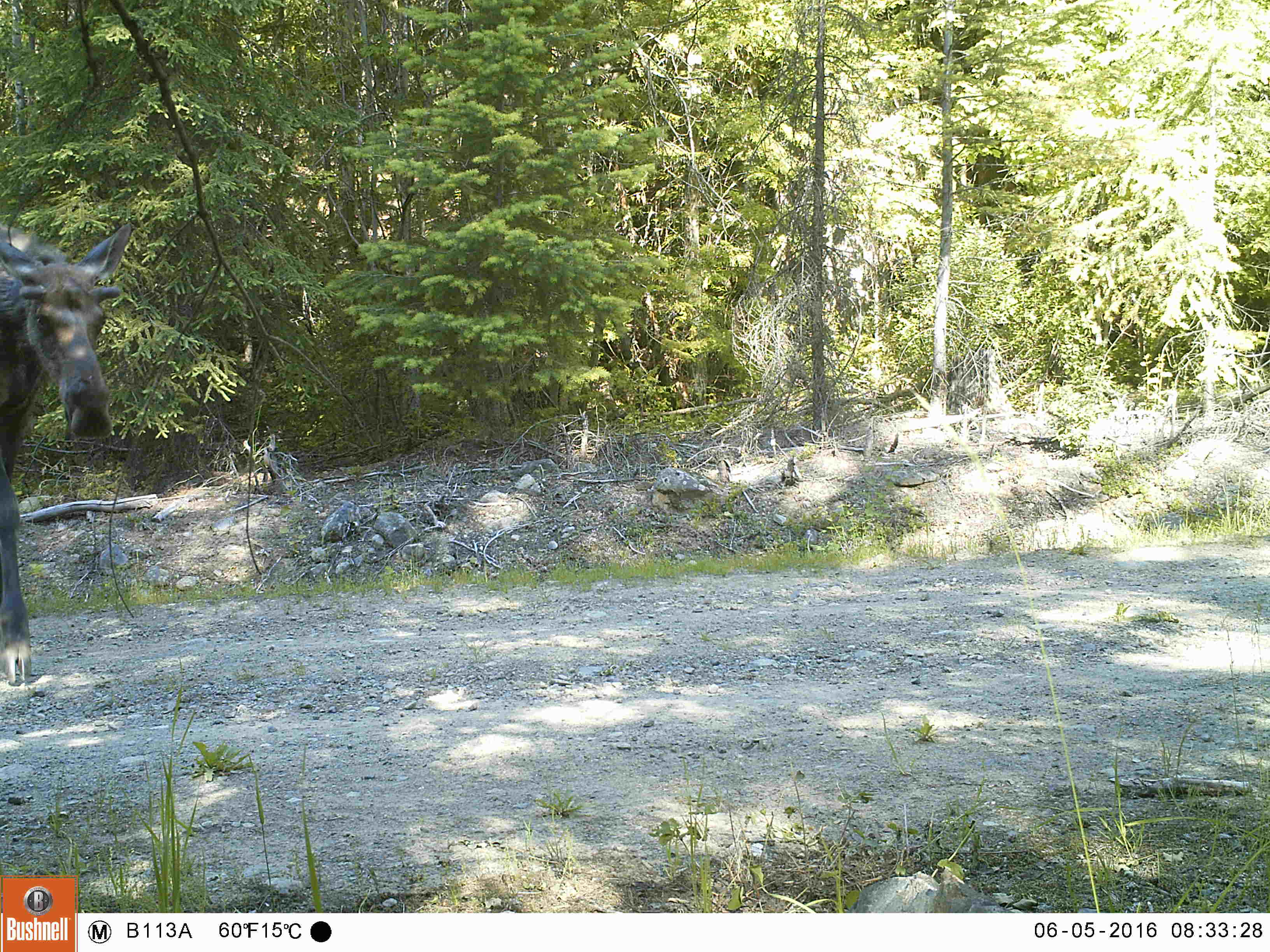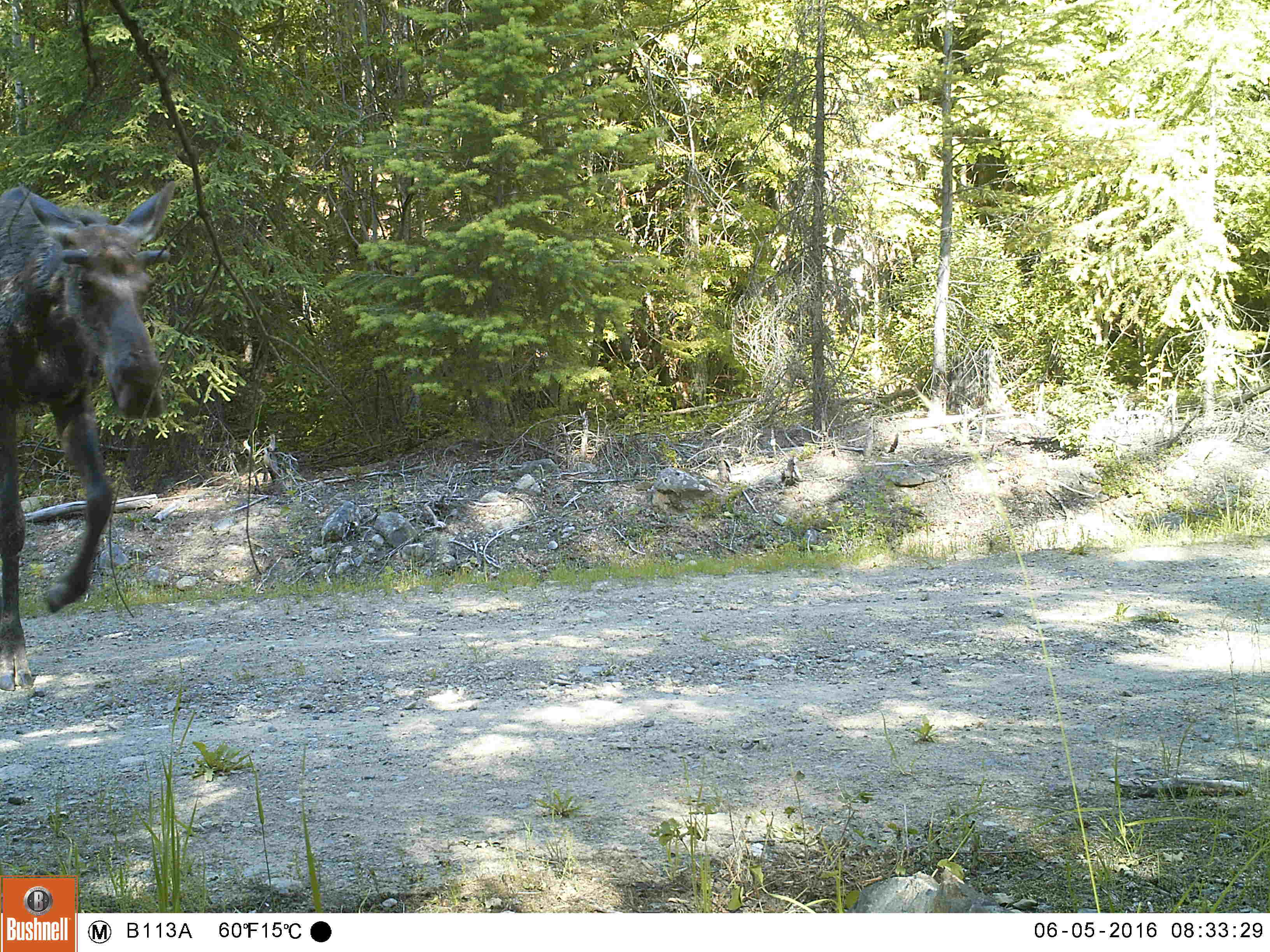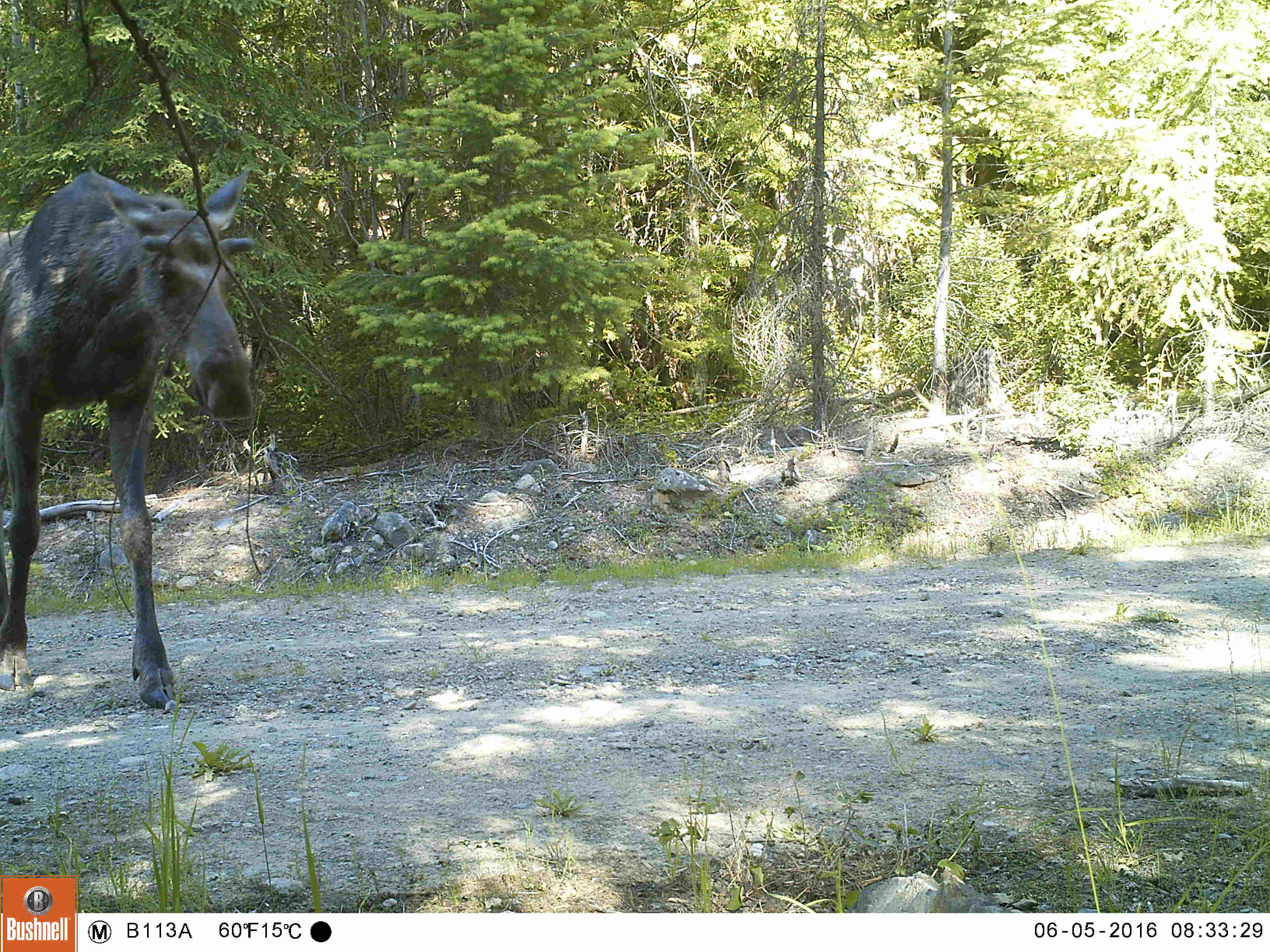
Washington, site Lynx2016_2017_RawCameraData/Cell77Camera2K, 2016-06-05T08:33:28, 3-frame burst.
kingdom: Animalia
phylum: Chordata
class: Mammalia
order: Artiodactyla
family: Cervidae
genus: Alces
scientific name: Alces alces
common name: moose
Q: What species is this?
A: Alces alces (moose).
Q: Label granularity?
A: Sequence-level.